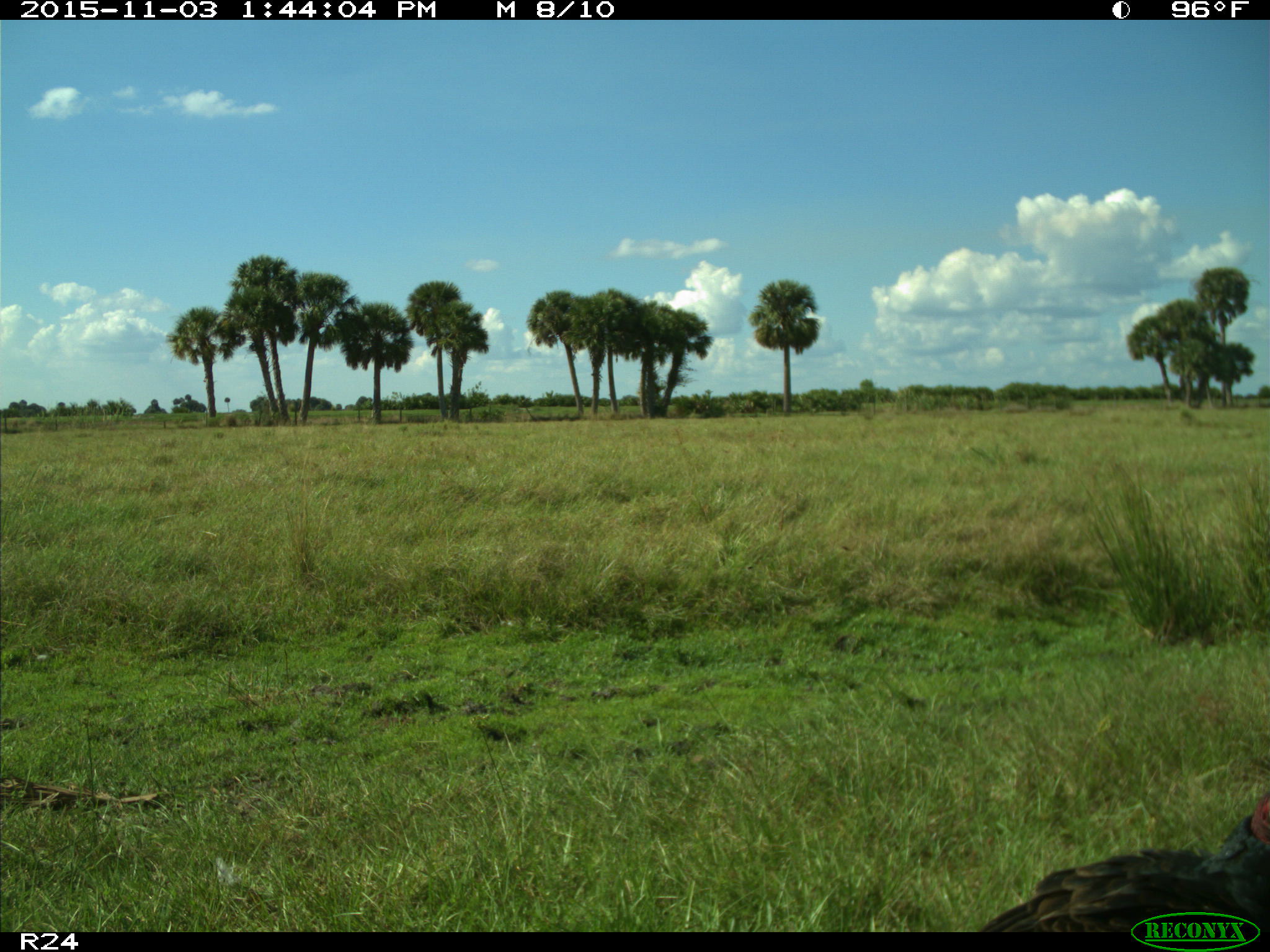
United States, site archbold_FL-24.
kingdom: Animalia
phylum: Chordata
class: Aves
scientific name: Aves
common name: birds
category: unidentified bird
Unidentified bird (birds) (Aves).